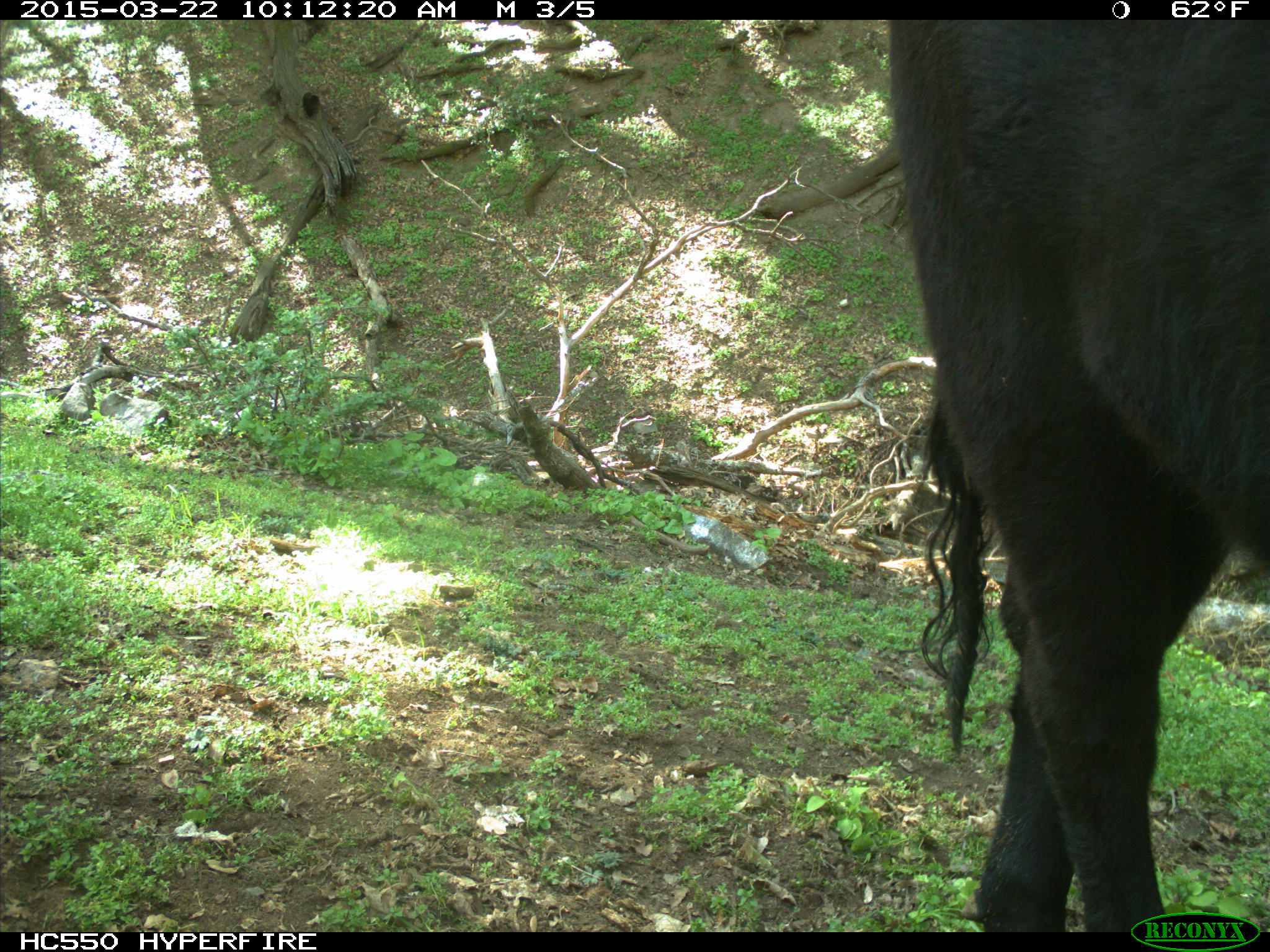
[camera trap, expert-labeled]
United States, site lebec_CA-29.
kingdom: Animalia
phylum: Chordata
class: Mammalia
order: Artiodactyla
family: Bovidae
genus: Bos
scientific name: Bos taurus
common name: domestic cow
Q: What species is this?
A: Bos taurus (domestic cow).